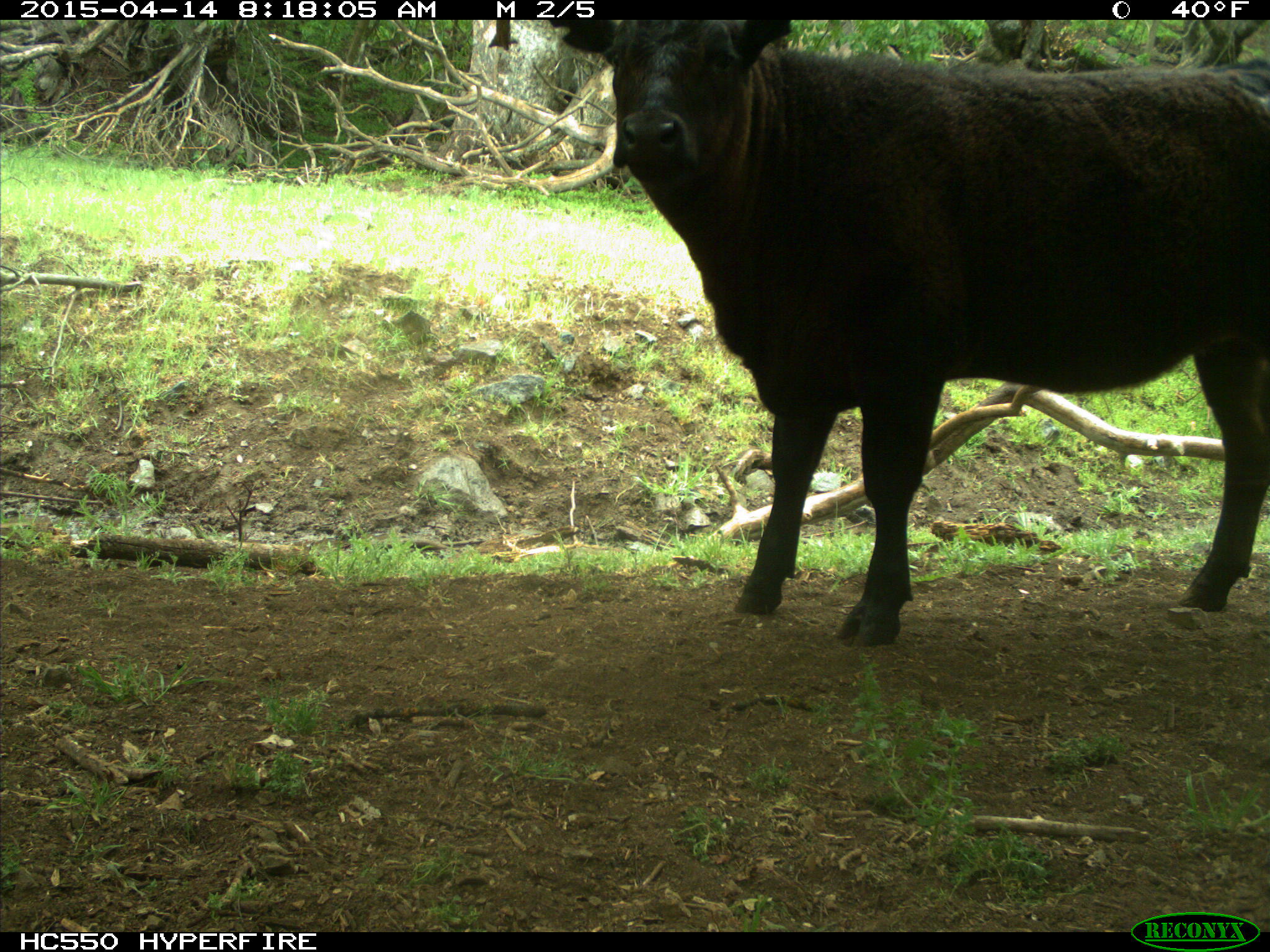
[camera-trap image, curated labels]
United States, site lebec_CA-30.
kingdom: Animalia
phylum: Chordata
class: Mammalia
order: Artiodactyla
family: Bovidae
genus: Bos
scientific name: Bos taurus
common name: domestic cow